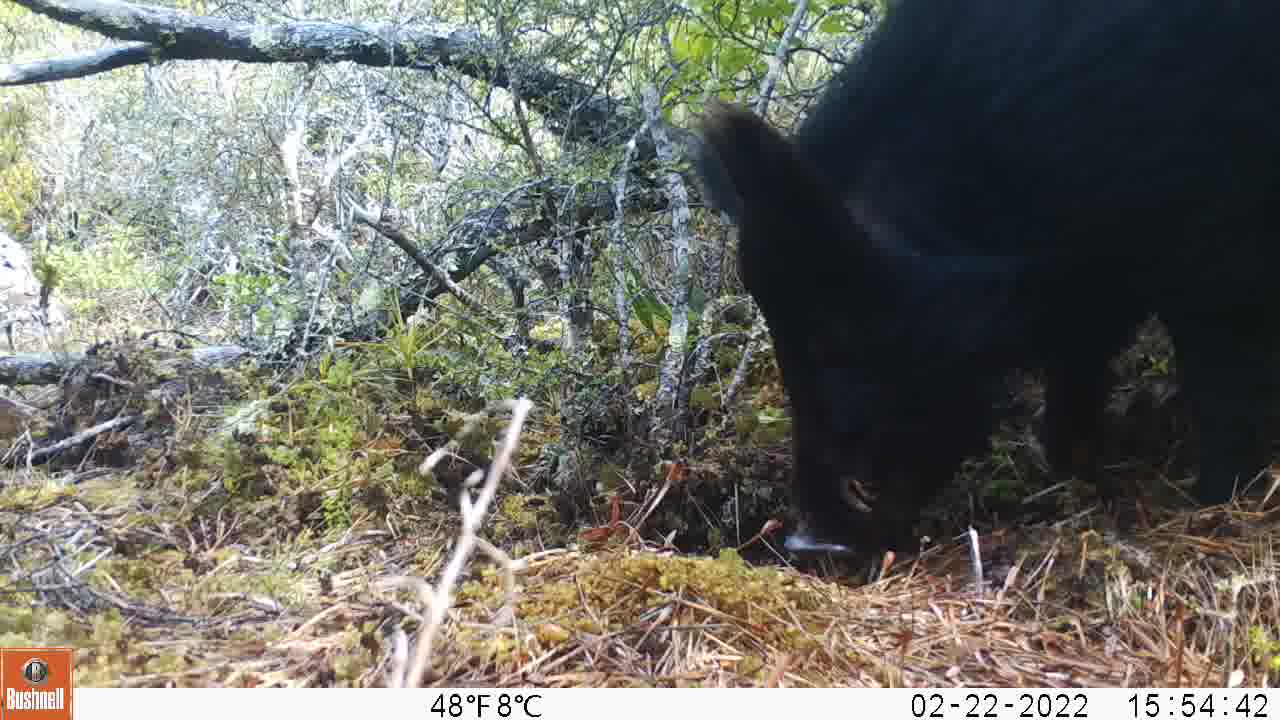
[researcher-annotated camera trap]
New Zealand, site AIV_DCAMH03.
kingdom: Animalia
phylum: Chordata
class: Mammalia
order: Artiodactyla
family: Suidae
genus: Sus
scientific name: Sus scrofa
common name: pig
Pig (Sus scrofa).